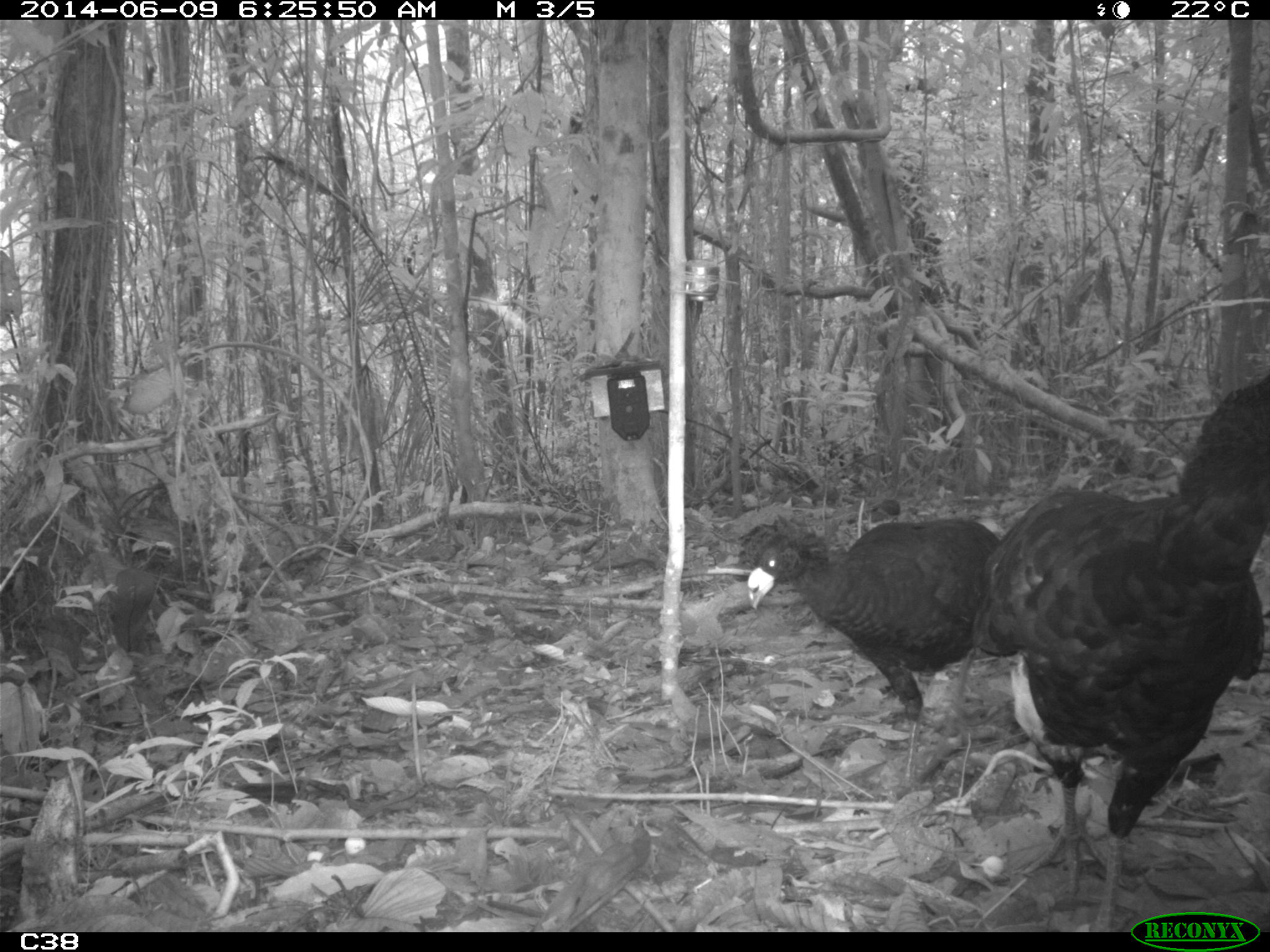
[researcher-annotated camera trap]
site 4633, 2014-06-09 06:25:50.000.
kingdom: Animalia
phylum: Chordata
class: Aves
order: Galliformes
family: Cracidae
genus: Crax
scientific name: Crax alector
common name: black curassow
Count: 2.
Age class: adult.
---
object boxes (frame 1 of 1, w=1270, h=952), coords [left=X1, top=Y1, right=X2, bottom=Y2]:
crax alector: [left=966, top=370, right=1270, bottom=932]; [left=746, top=517, right=999, bottom=804]